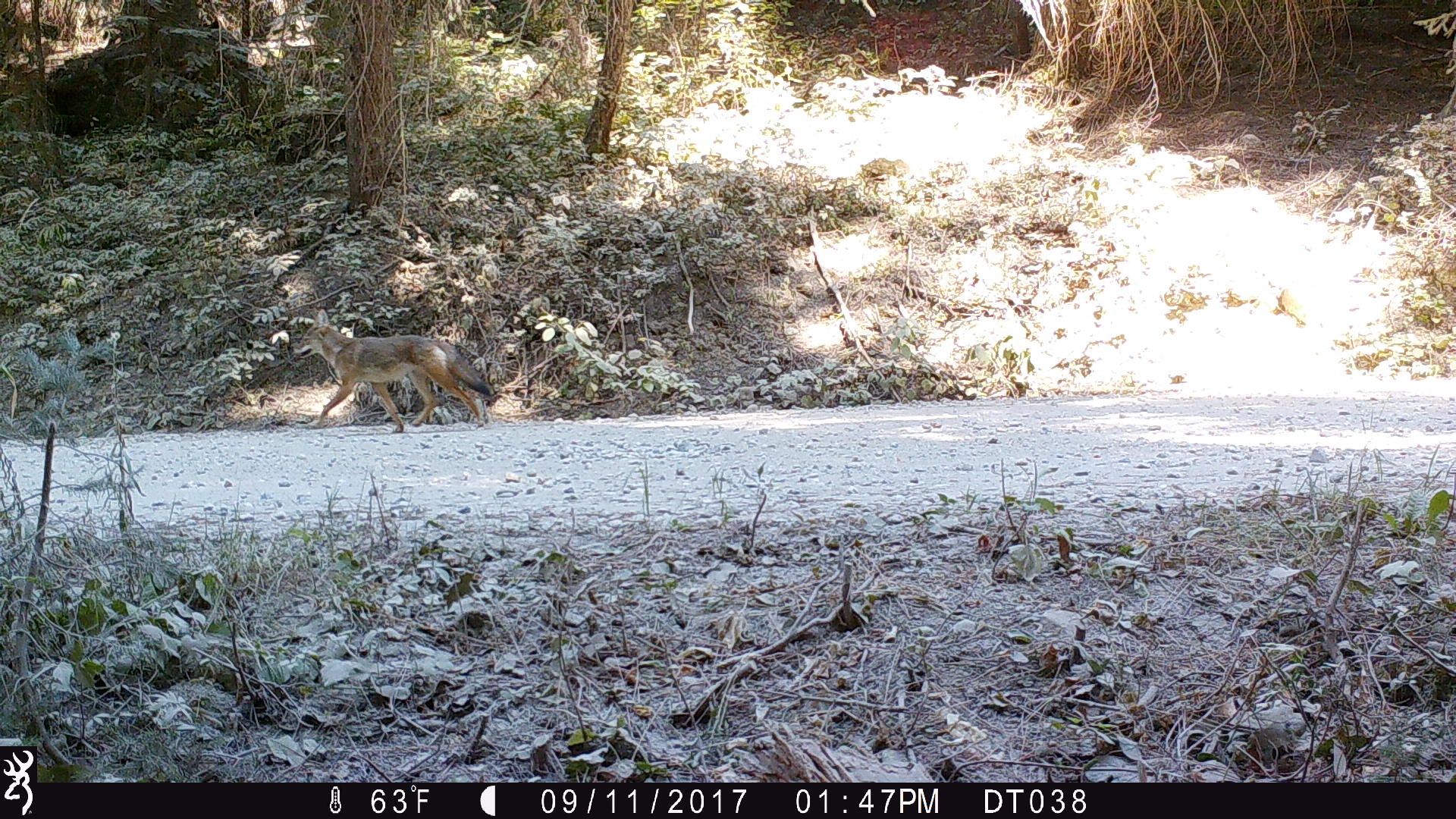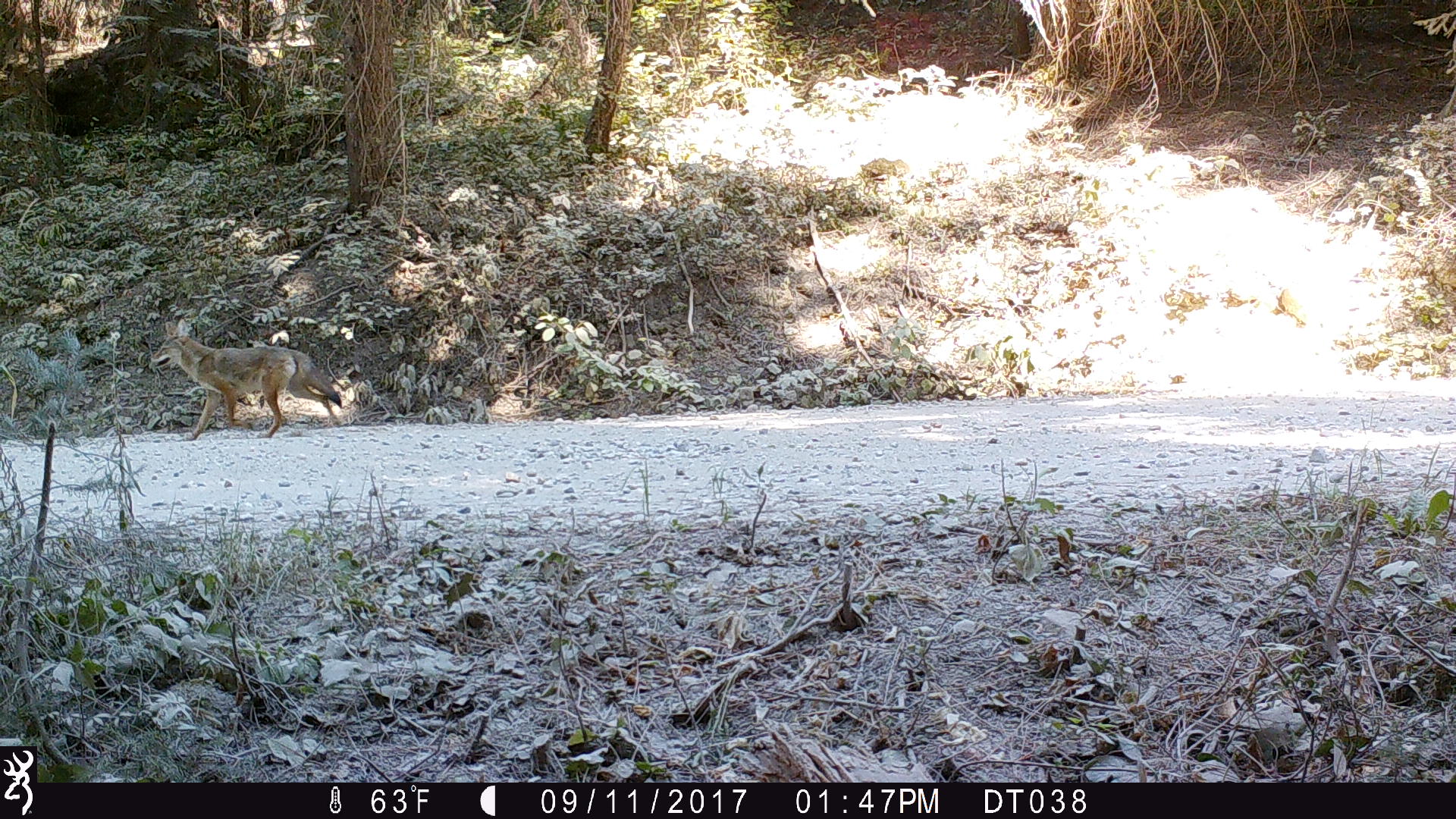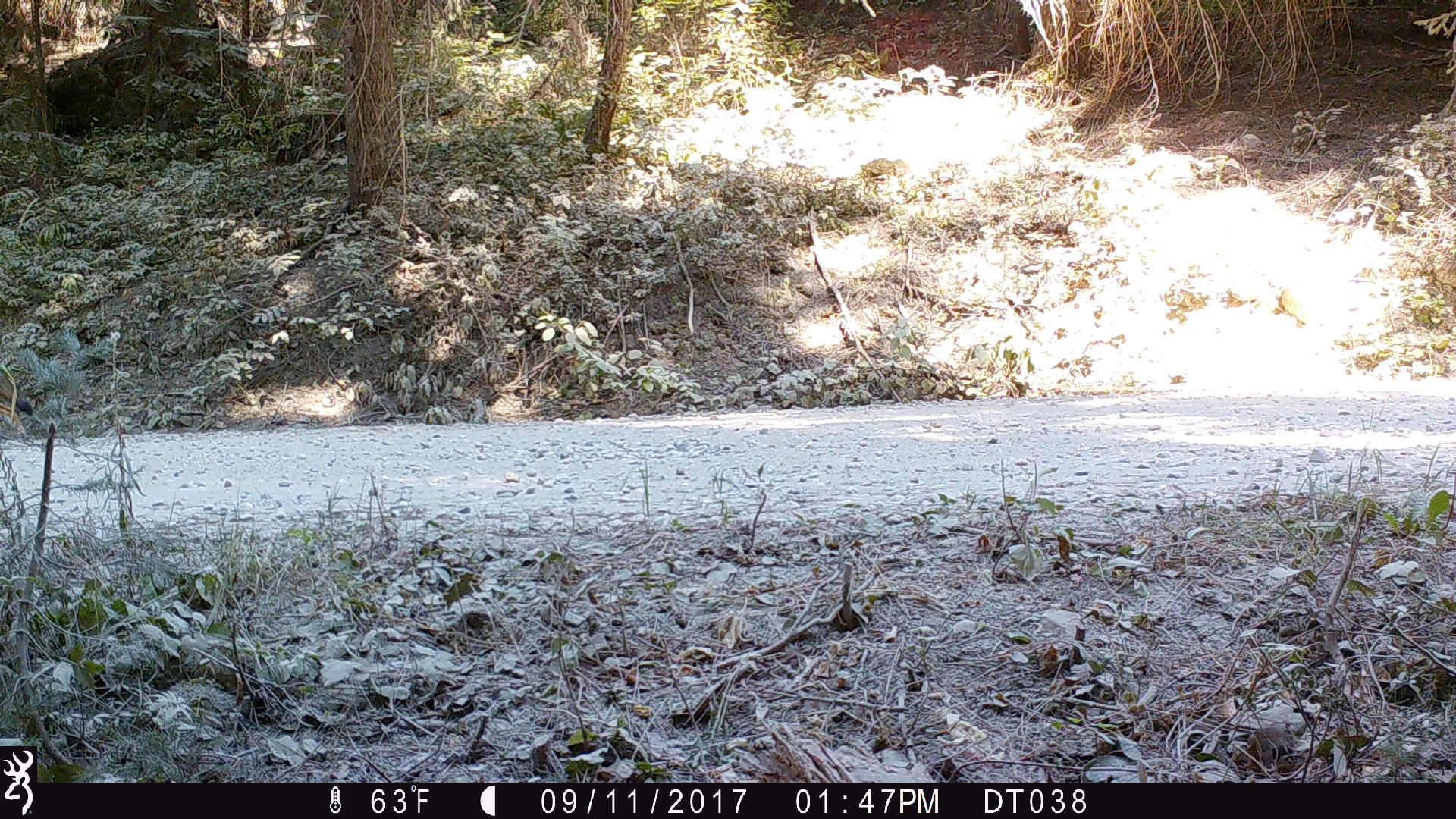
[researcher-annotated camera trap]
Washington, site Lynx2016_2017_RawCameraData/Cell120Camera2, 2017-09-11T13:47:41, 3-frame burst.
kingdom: Animalia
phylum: Chordata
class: Mammalia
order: Carnivora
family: Canidae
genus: Canis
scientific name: Canis latrans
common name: coyote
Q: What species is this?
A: Canis latrans (coyote).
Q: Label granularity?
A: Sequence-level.